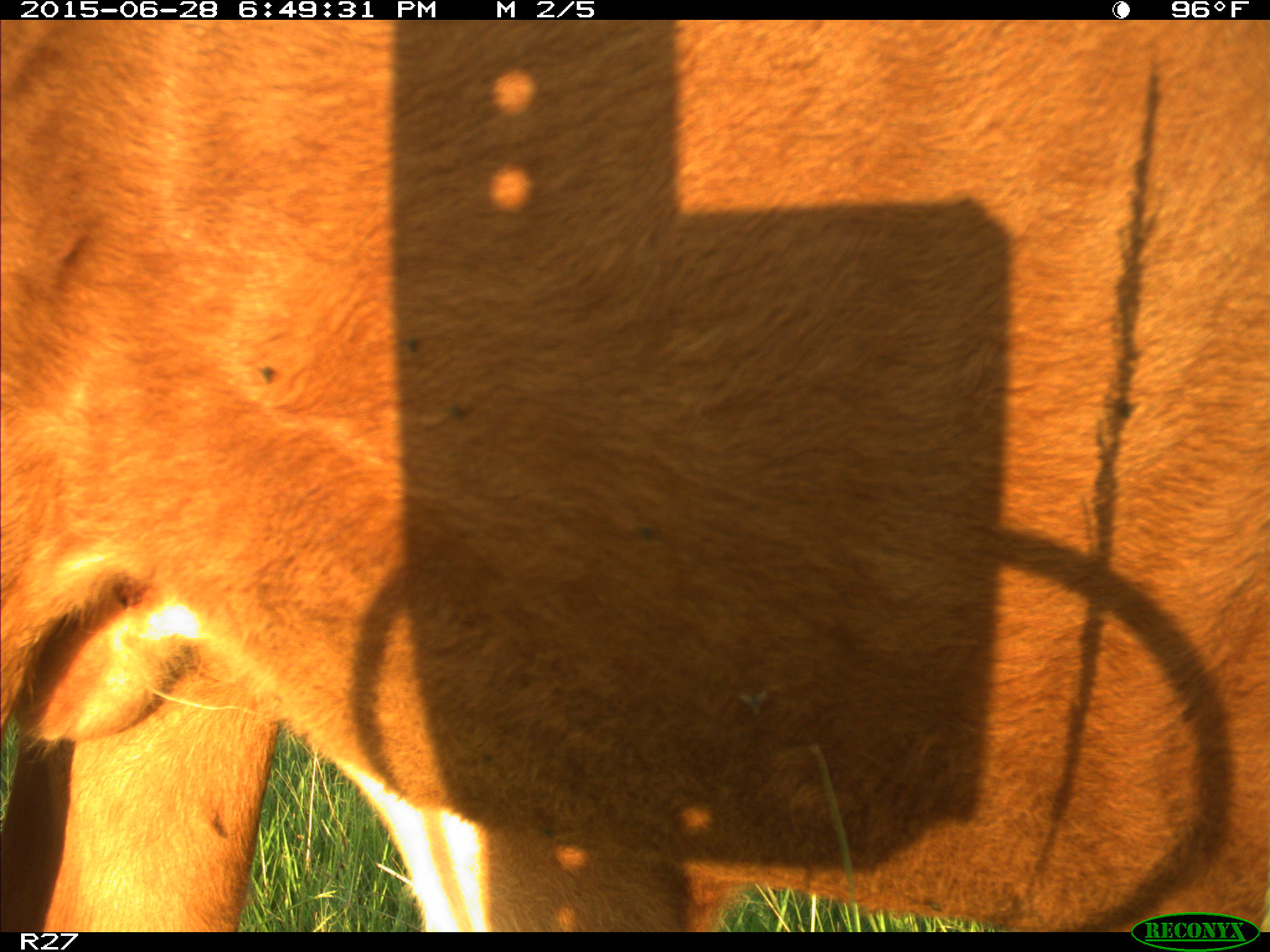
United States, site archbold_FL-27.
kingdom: Animalia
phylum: Chordata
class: Mammalia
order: Artiodactyla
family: Bovidae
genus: Bos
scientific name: Bos taurus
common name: domestic cow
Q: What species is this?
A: Bos taurus (domestic cow).